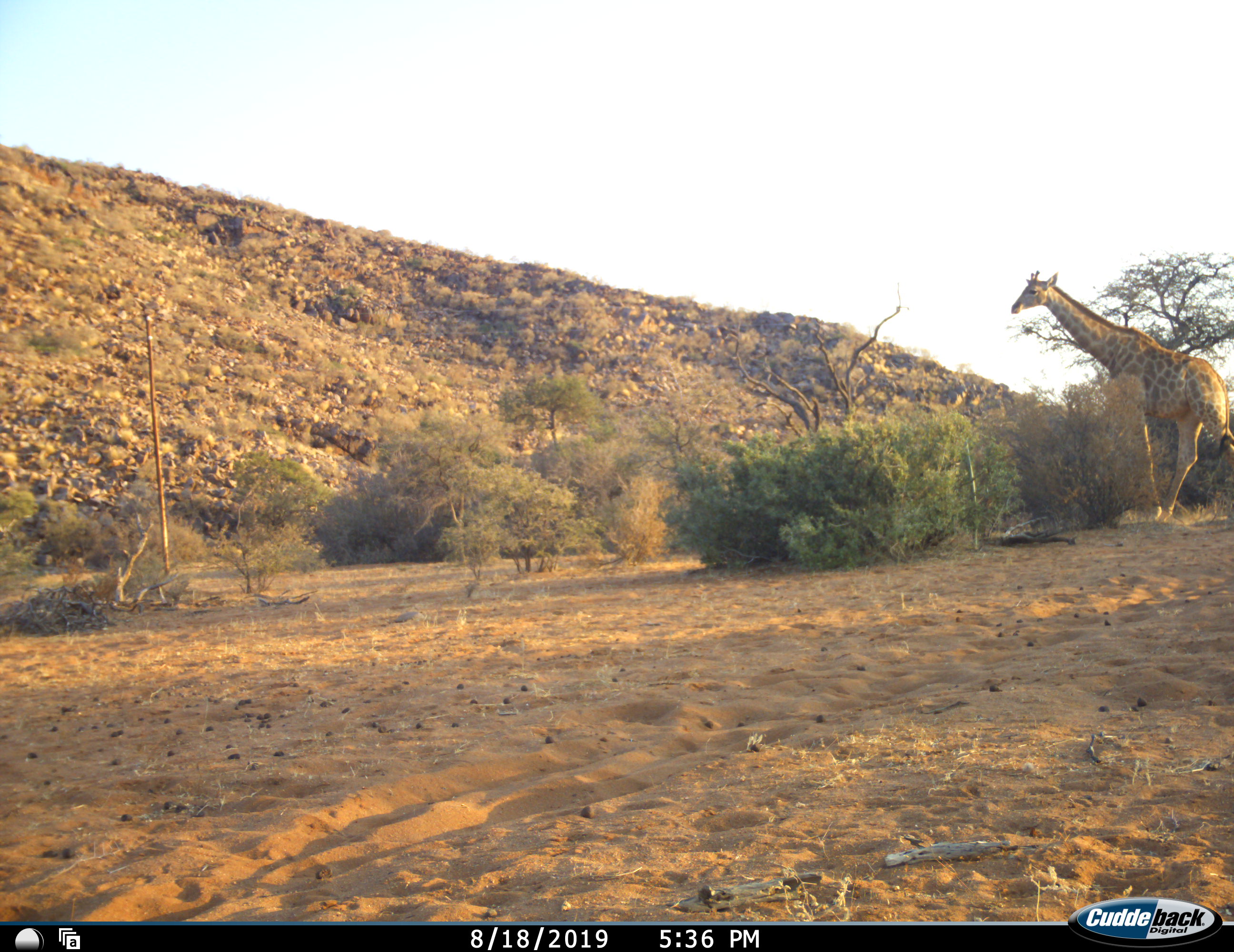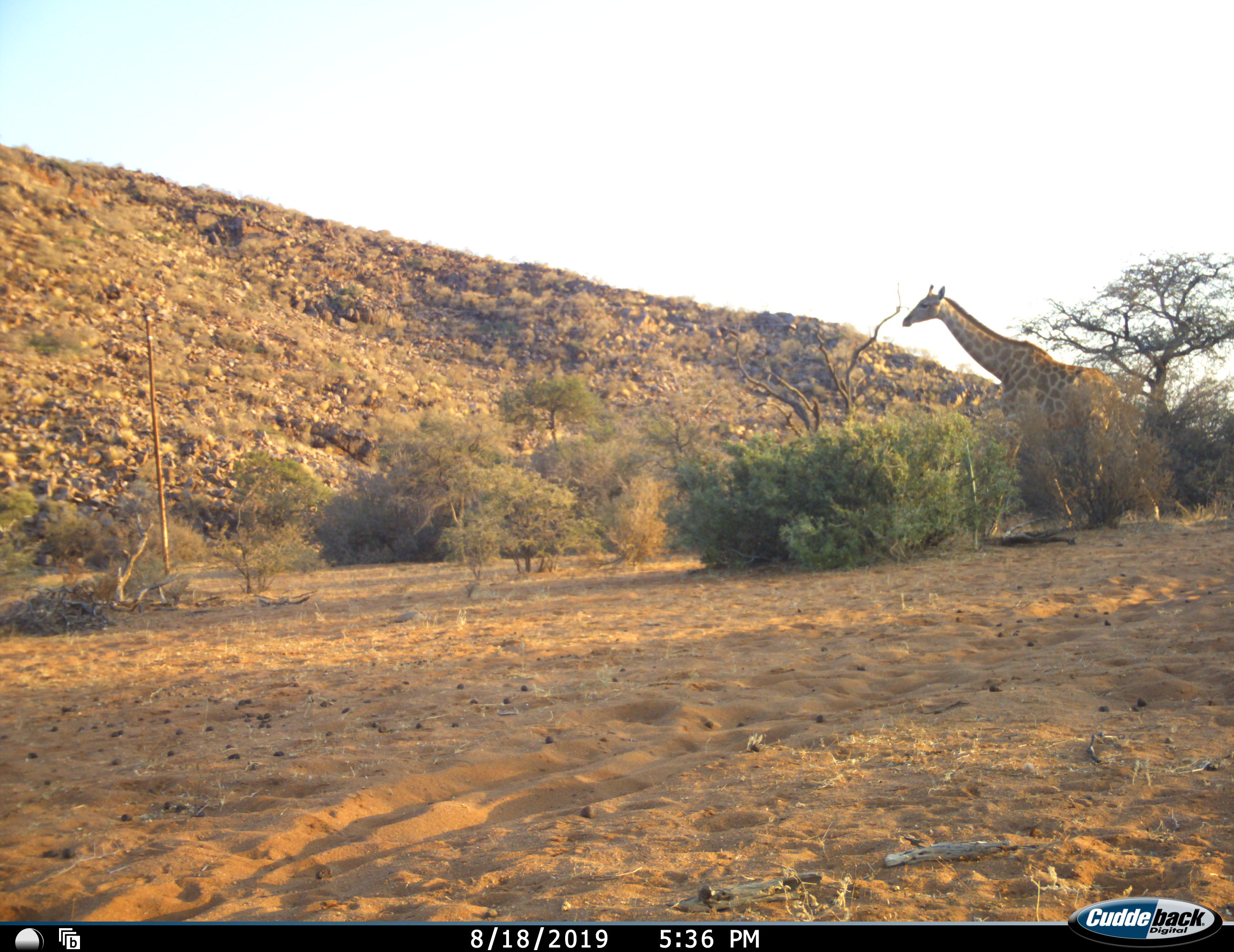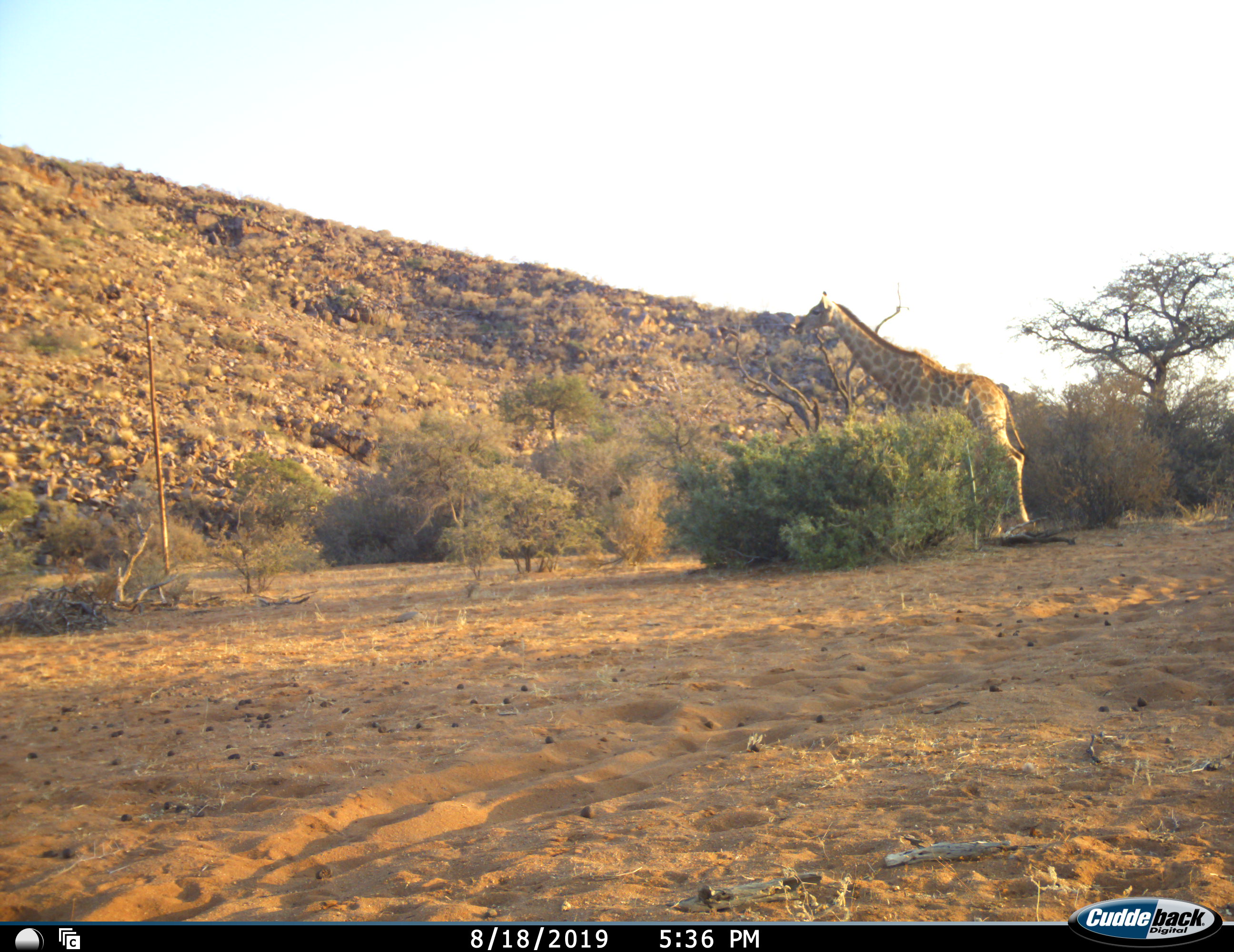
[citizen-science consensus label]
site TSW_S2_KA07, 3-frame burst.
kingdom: Animalia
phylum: Chordata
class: Mammalia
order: Artiodactyla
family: Giraffidae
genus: Giraffa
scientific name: Giraffa camelopardalis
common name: giraffe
Giraffe (Giraffa camelopardalis), count 1. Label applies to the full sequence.